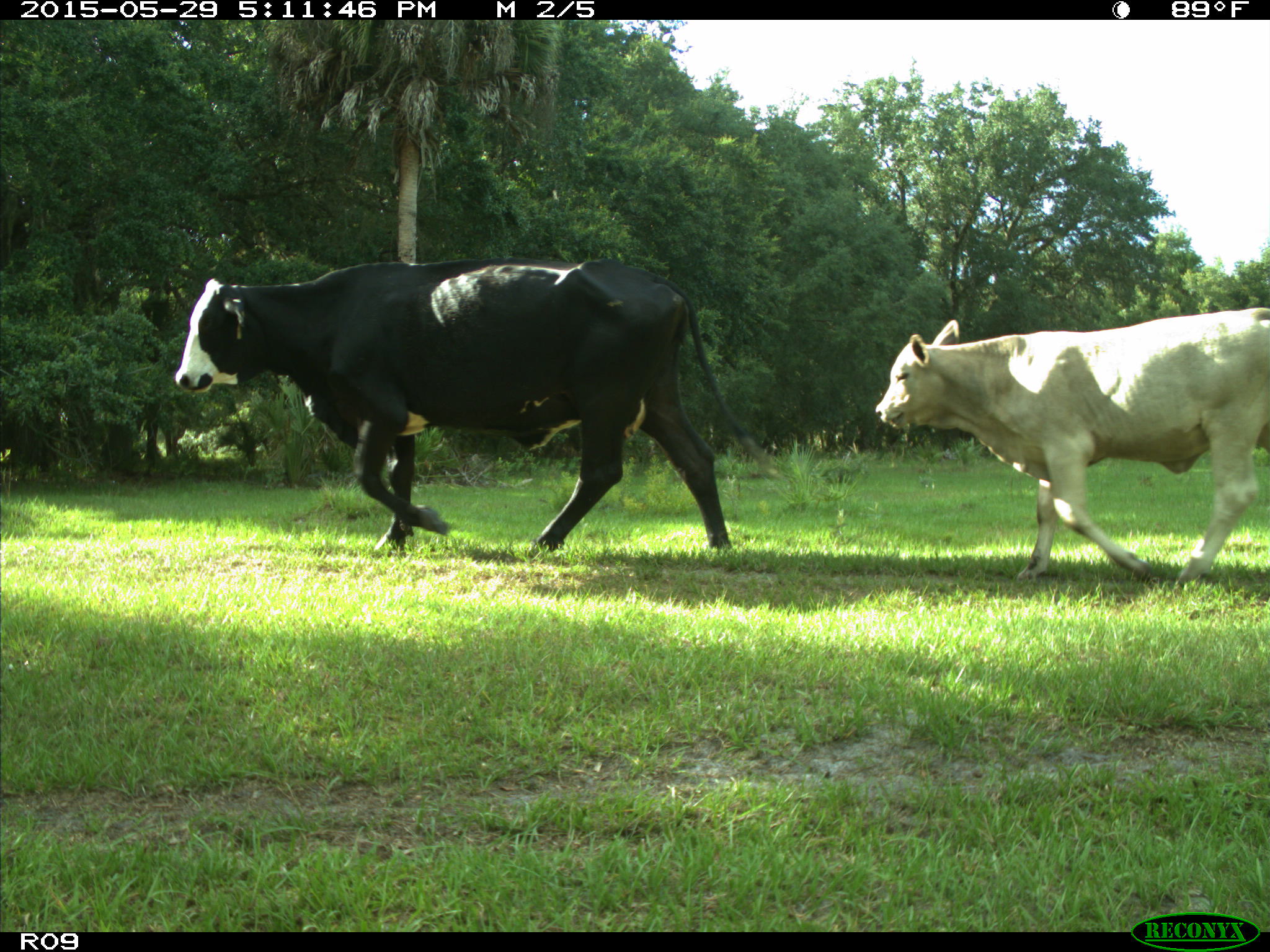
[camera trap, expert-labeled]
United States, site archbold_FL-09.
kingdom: Animalia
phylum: Chordata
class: Mammalia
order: Artiodactyla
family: Bovidae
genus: Bos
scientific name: Bos taurus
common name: domestic cow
Bos taurus (domestic cow).